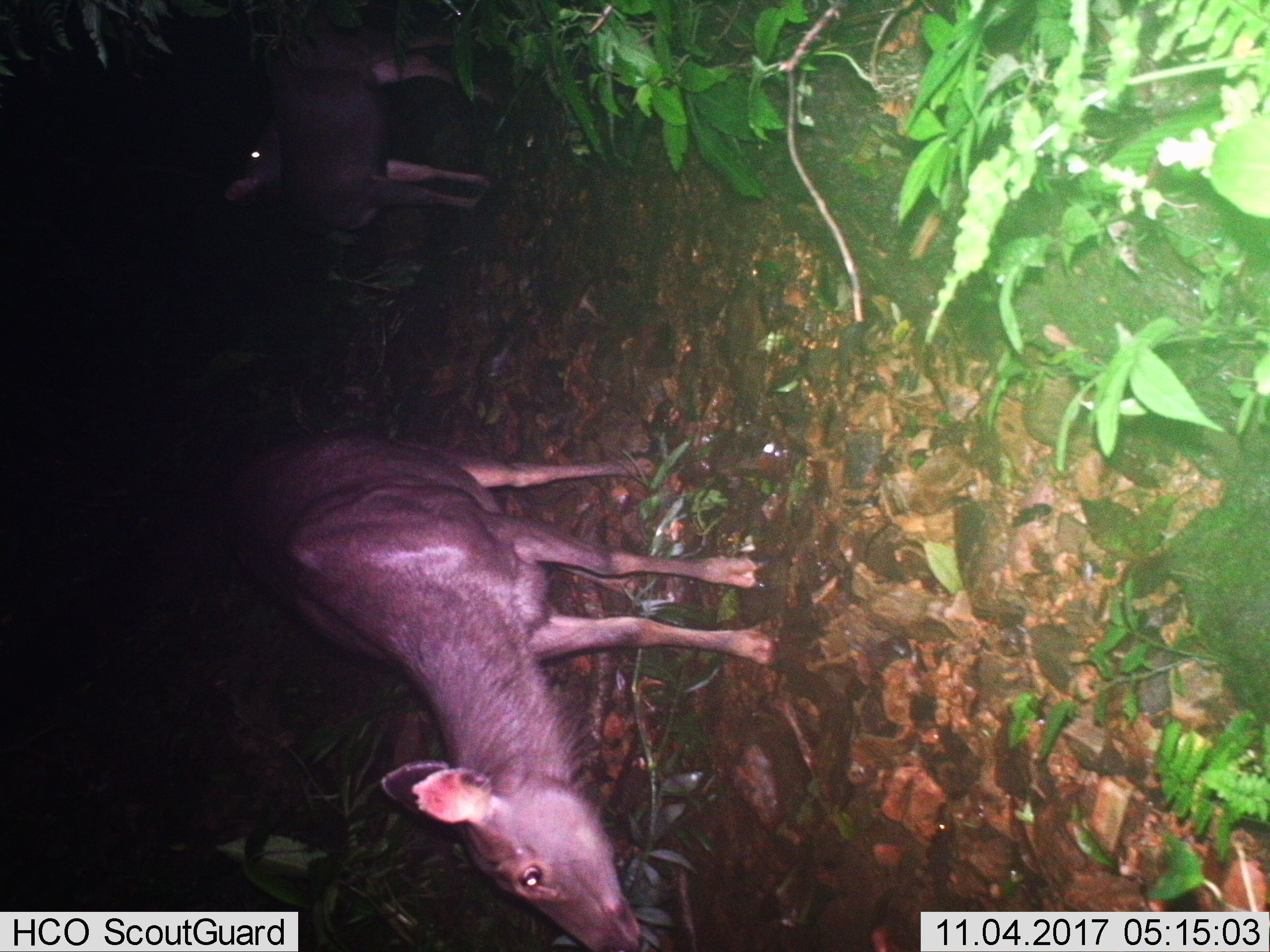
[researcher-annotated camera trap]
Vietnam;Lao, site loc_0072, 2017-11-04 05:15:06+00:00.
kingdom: Animalia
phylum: Chordata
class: Mammalia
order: Artiodactyla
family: Cervidae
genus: Rusa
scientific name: Rusa unicolor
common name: sambar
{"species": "sambar (Rusa unicolor)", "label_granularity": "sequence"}